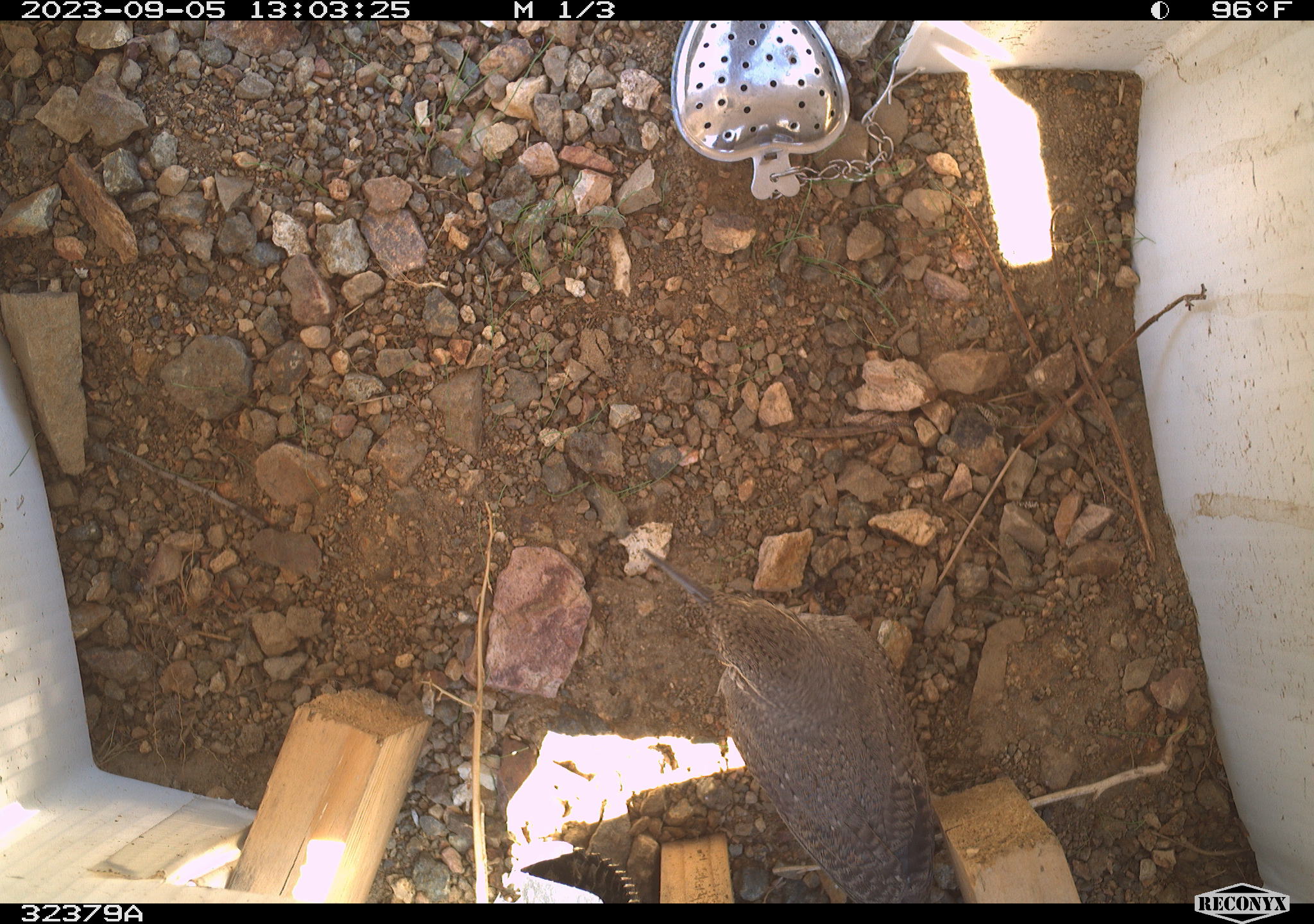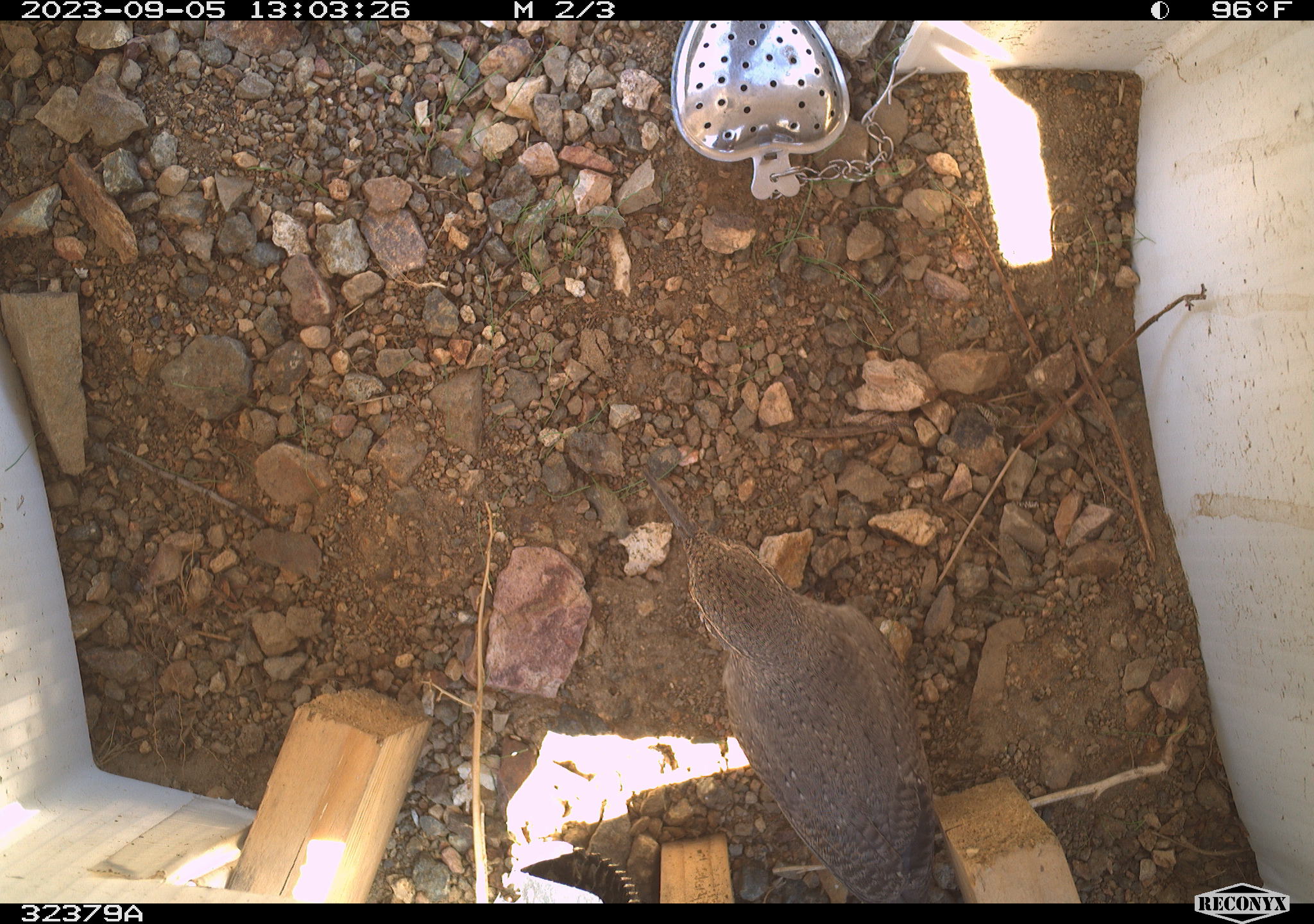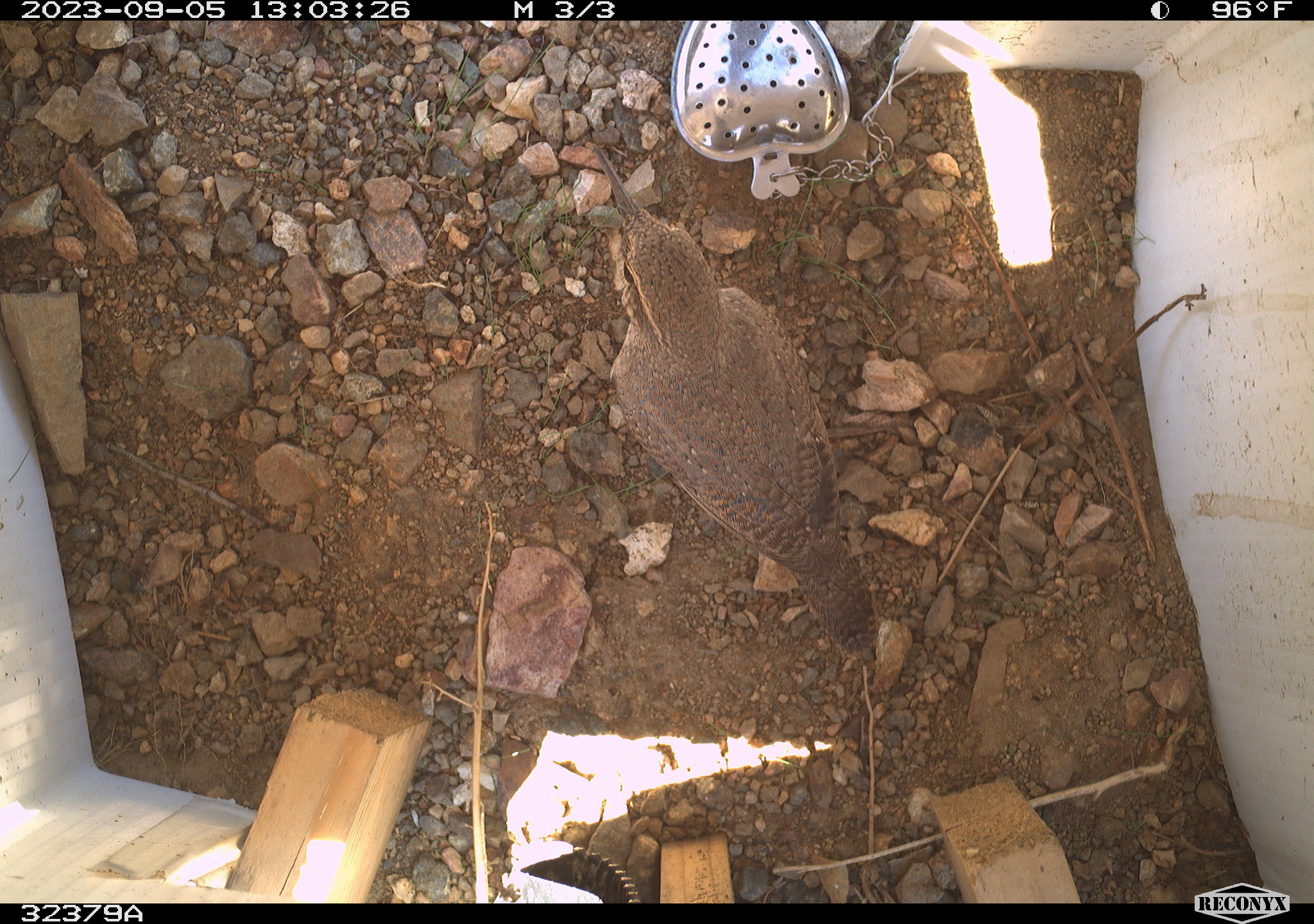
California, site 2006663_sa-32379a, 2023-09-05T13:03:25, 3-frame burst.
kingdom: Animalia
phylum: Chordata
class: Aves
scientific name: Aves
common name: bird